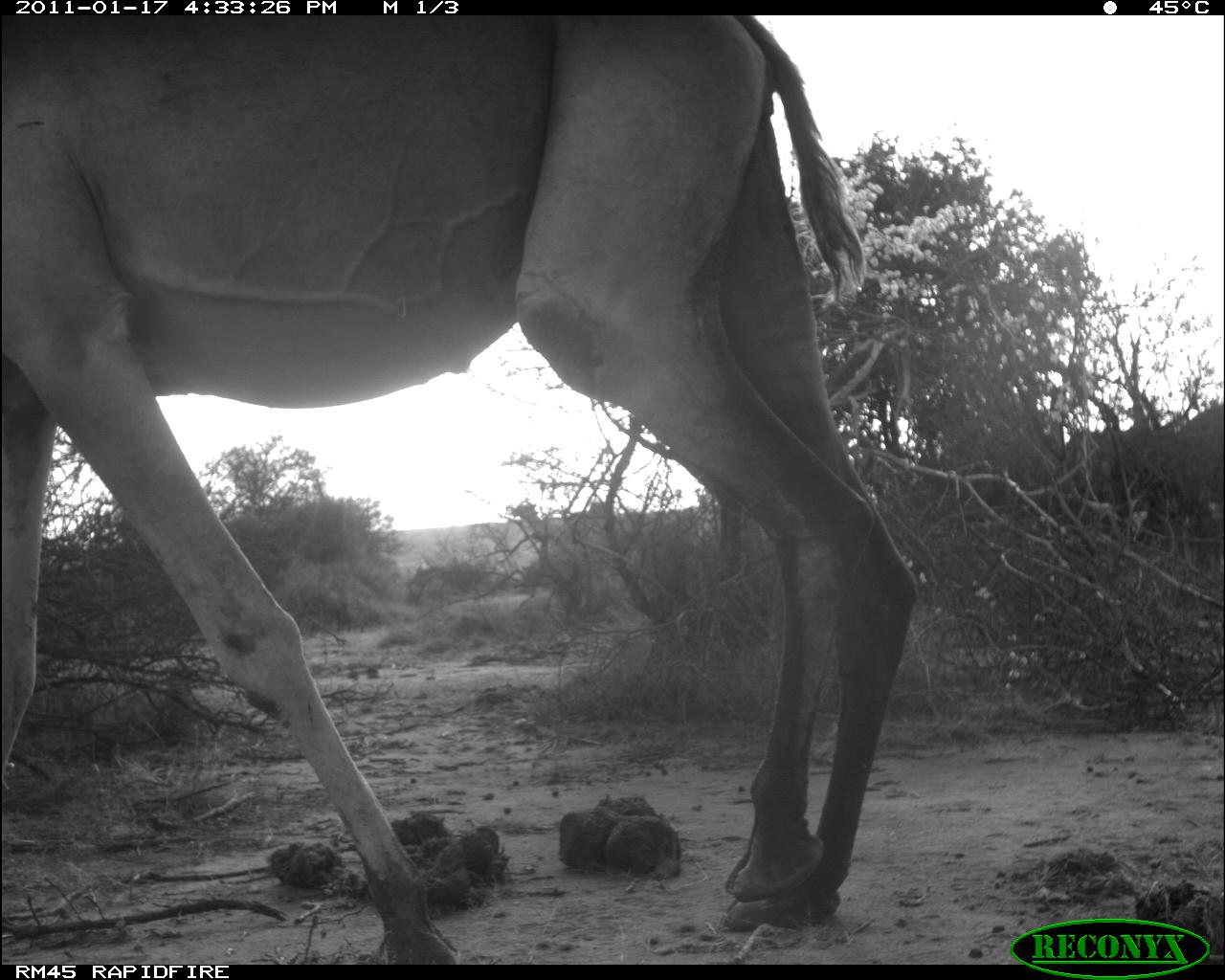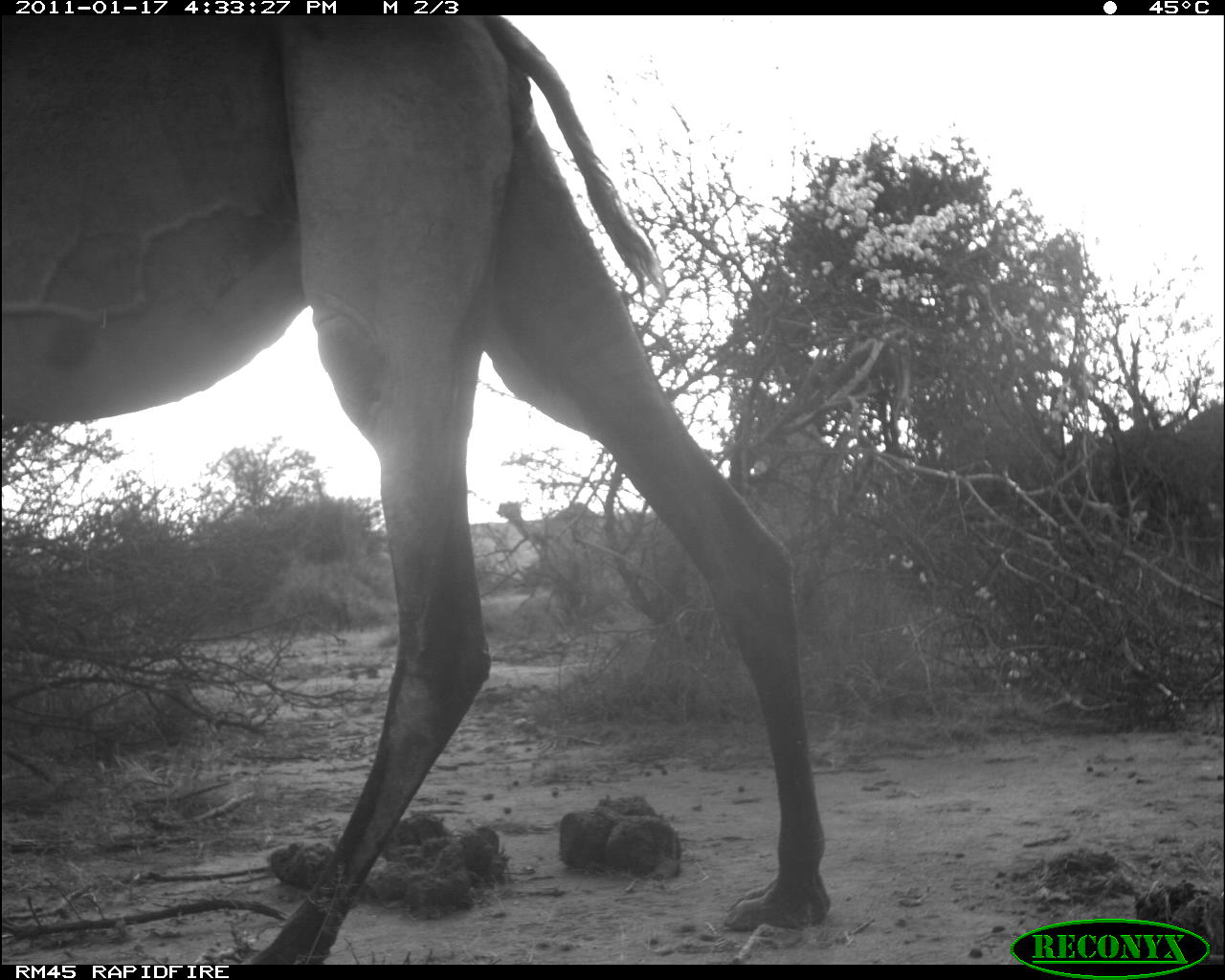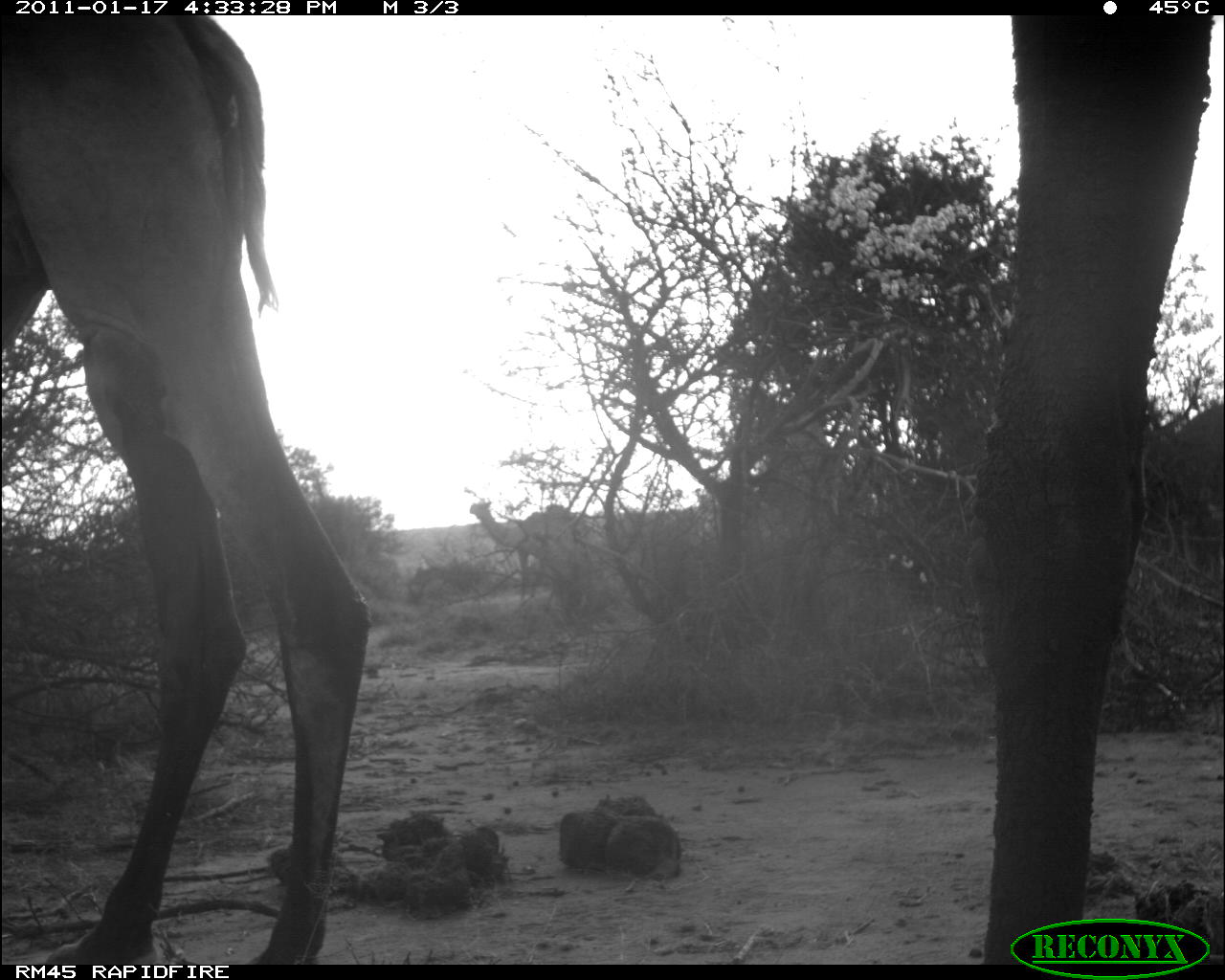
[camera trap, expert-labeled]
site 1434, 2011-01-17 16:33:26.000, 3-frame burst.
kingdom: Animalia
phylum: Chordata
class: Mammalia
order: Artiodactyla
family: Bovidae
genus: Madoqua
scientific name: Madoqua guentheri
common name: günther's dik-dik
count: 1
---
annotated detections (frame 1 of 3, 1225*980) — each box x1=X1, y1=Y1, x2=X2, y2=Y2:
madoqua guentheri: x1=0, y1=12, x2=919, y2=962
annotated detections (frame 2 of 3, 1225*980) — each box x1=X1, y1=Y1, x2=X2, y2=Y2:
madoqua guentheri: x1=0, y1=15, x2=832, y2=964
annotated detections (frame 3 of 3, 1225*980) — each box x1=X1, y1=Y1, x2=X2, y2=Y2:
madoqua guentheri: x1=0, y1=10, x2=370, y2=960; x1=975, y1=14, x2=1211, y2=963